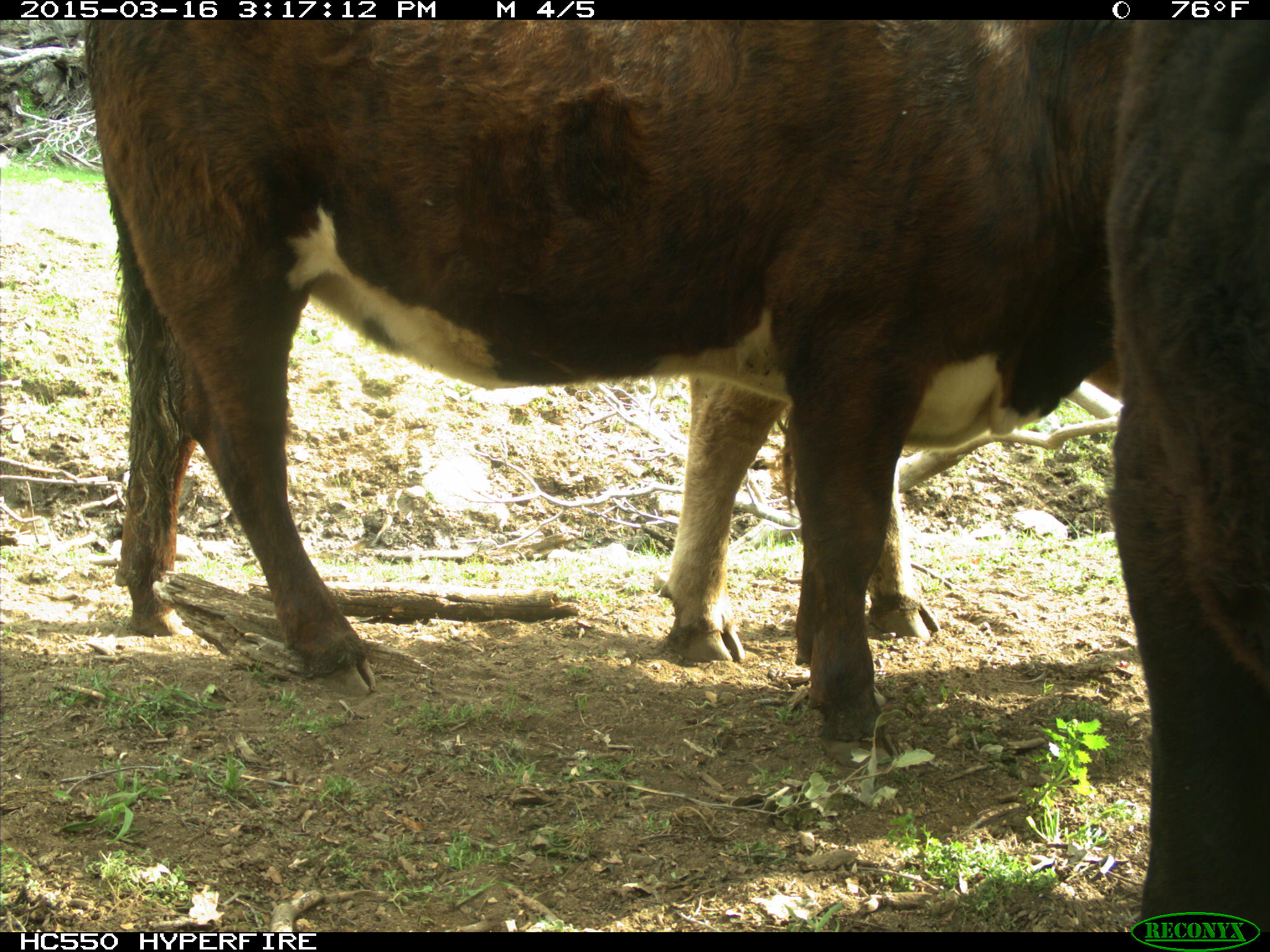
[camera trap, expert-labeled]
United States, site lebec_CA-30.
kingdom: Animalia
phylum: Chordata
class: Mammalia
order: Artiodactyla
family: Bovidae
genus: Bos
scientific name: Bos taurus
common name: domestic cow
Bos taurus (domestic cow).